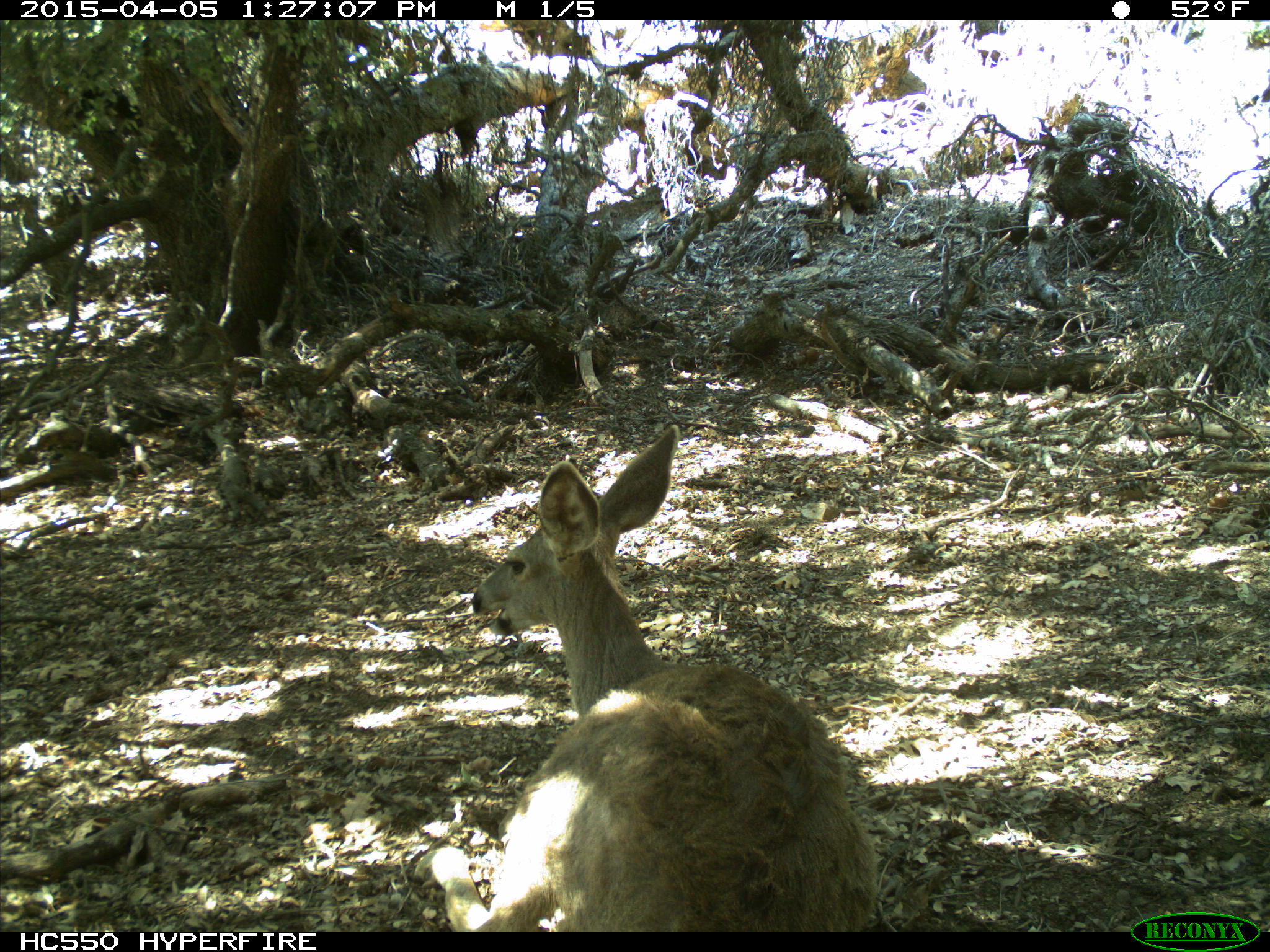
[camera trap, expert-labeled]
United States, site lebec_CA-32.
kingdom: Animalia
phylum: Chordata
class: Mammalia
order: Artiodactyla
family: Cervidae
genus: Odocoileus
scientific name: Odocoileus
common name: deer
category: unidentified deer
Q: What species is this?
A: Unidentified deer (deer) (Odocoileus).